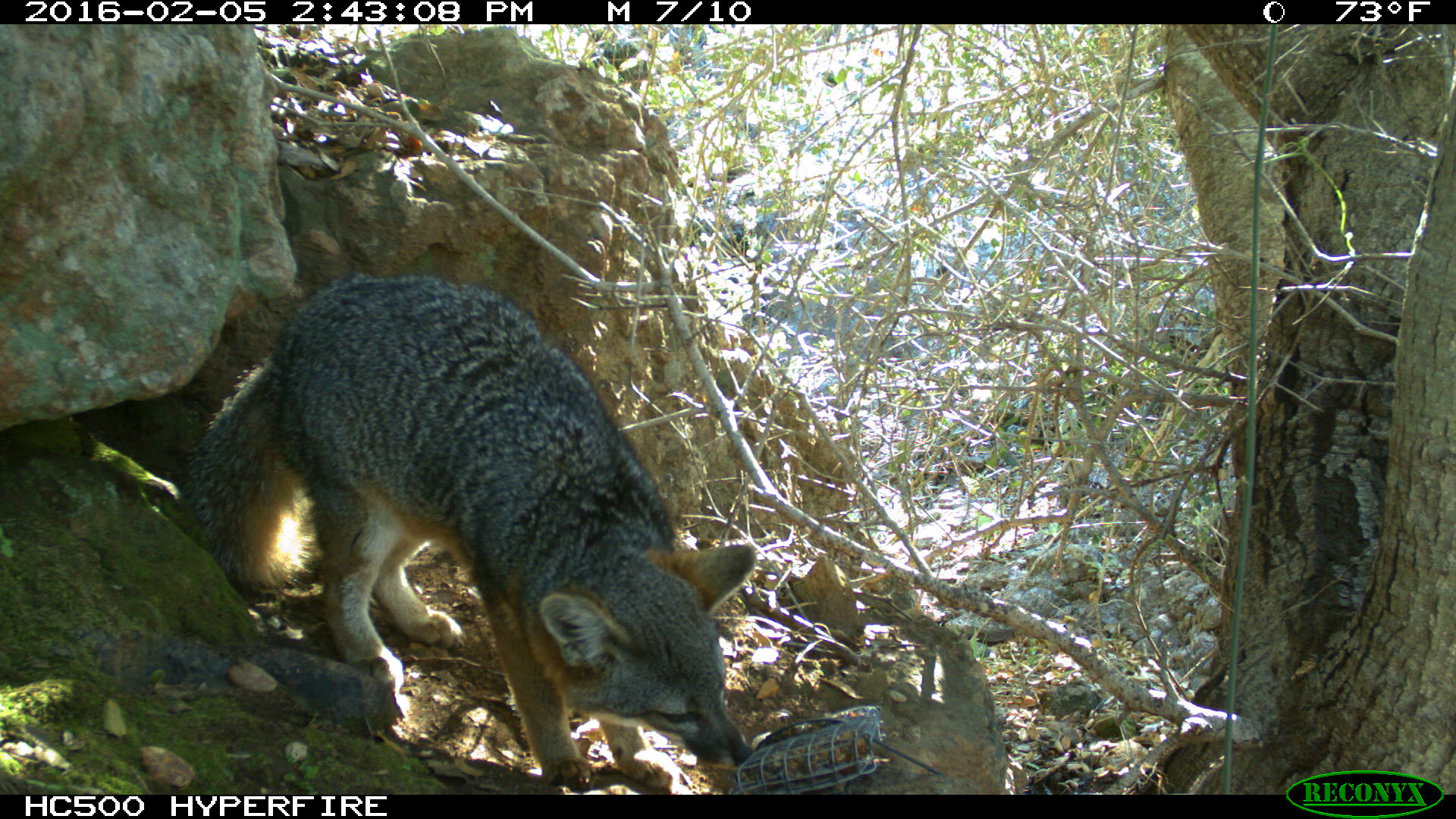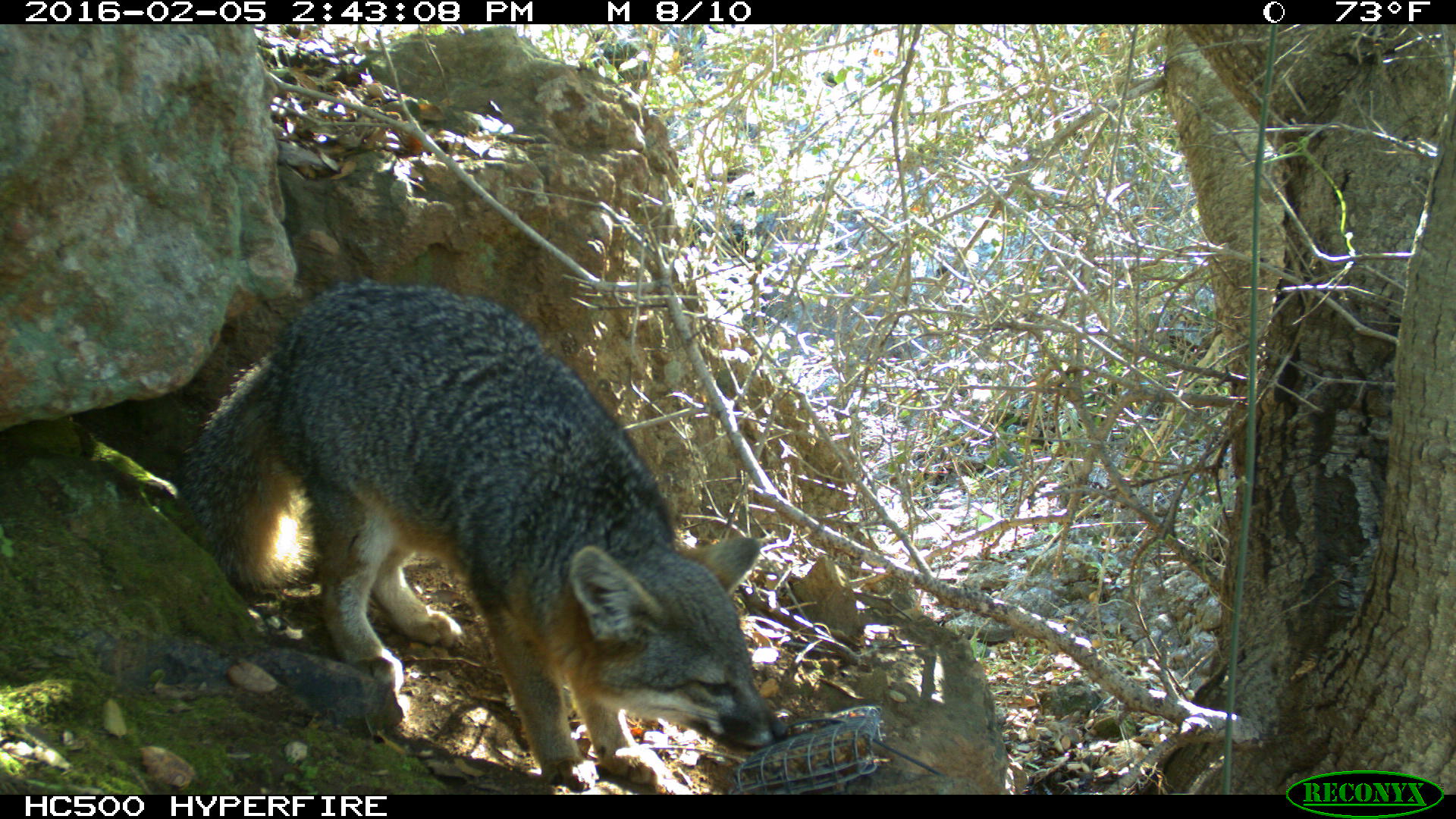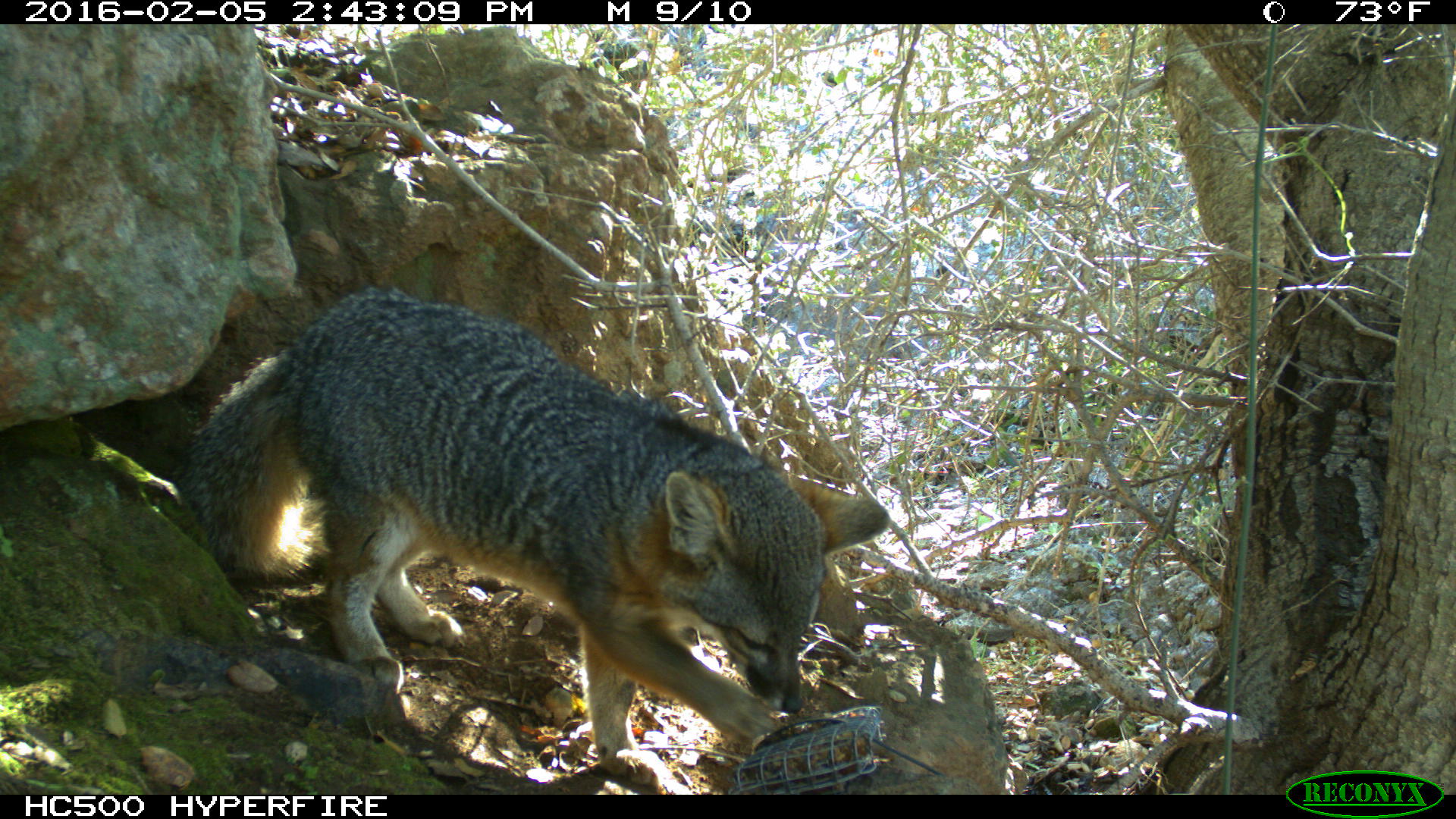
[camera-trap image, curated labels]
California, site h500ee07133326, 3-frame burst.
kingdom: Animalia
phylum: Chordata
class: Mammalia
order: Carnivora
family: Canidae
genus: Urocyon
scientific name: Urocyon littoralis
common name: island fox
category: fox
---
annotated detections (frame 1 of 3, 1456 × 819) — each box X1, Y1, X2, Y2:
fox: 177, 270, 755, 787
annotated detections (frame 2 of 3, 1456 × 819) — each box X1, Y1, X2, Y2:
fox: 172, 277, 792, 792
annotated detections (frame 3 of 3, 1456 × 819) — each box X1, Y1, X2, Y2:
fox: 179, 287, 890, 793